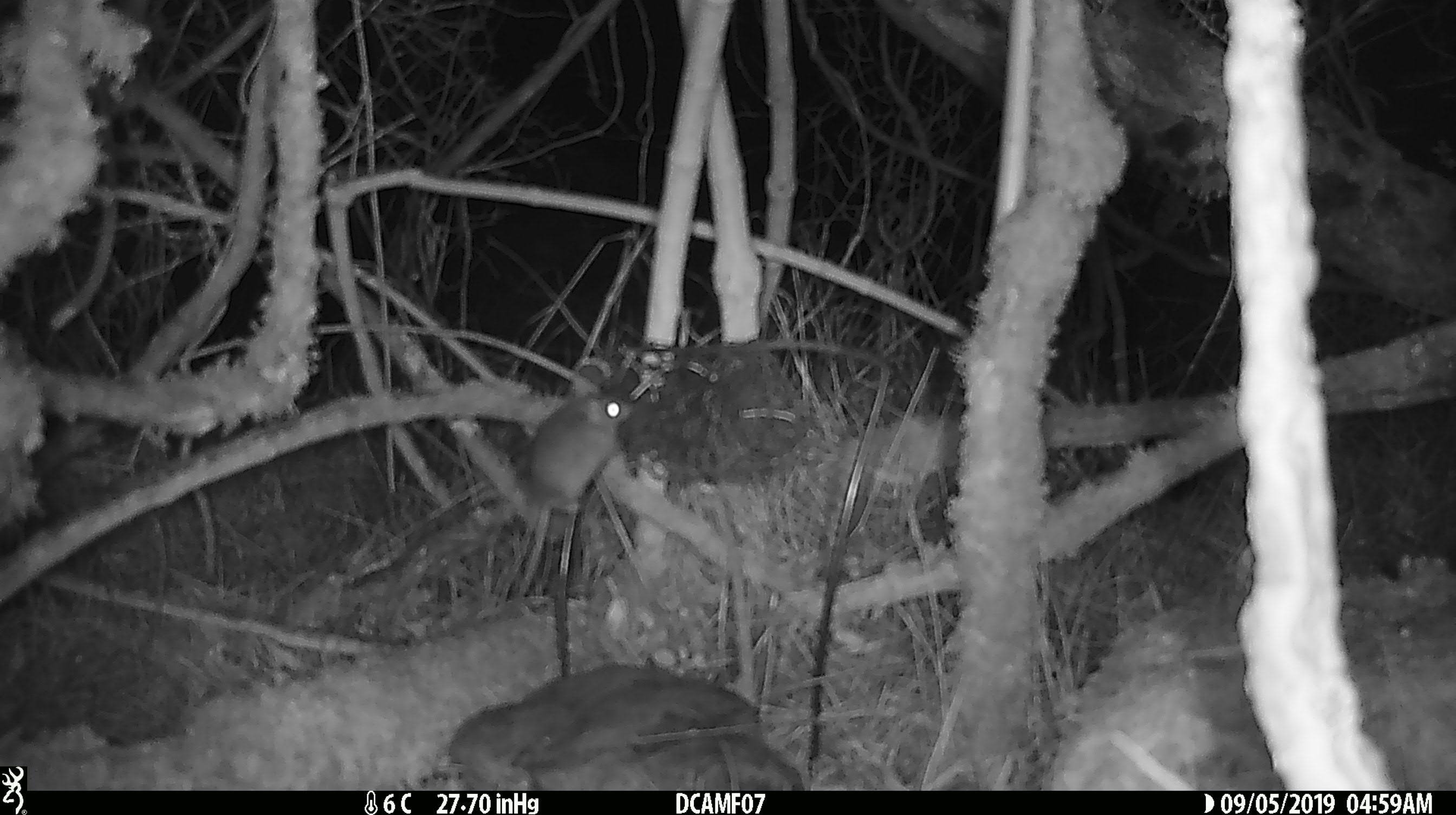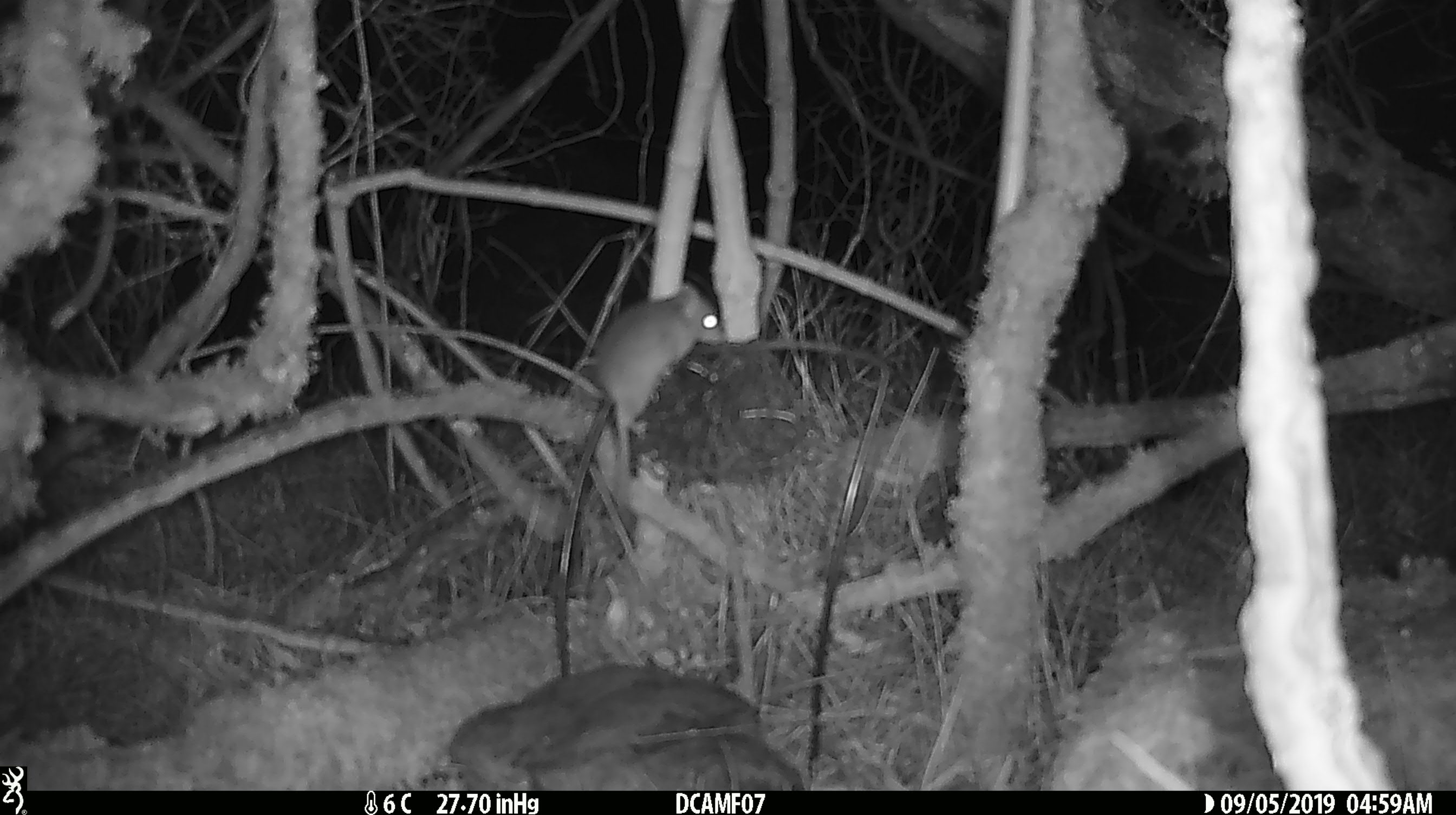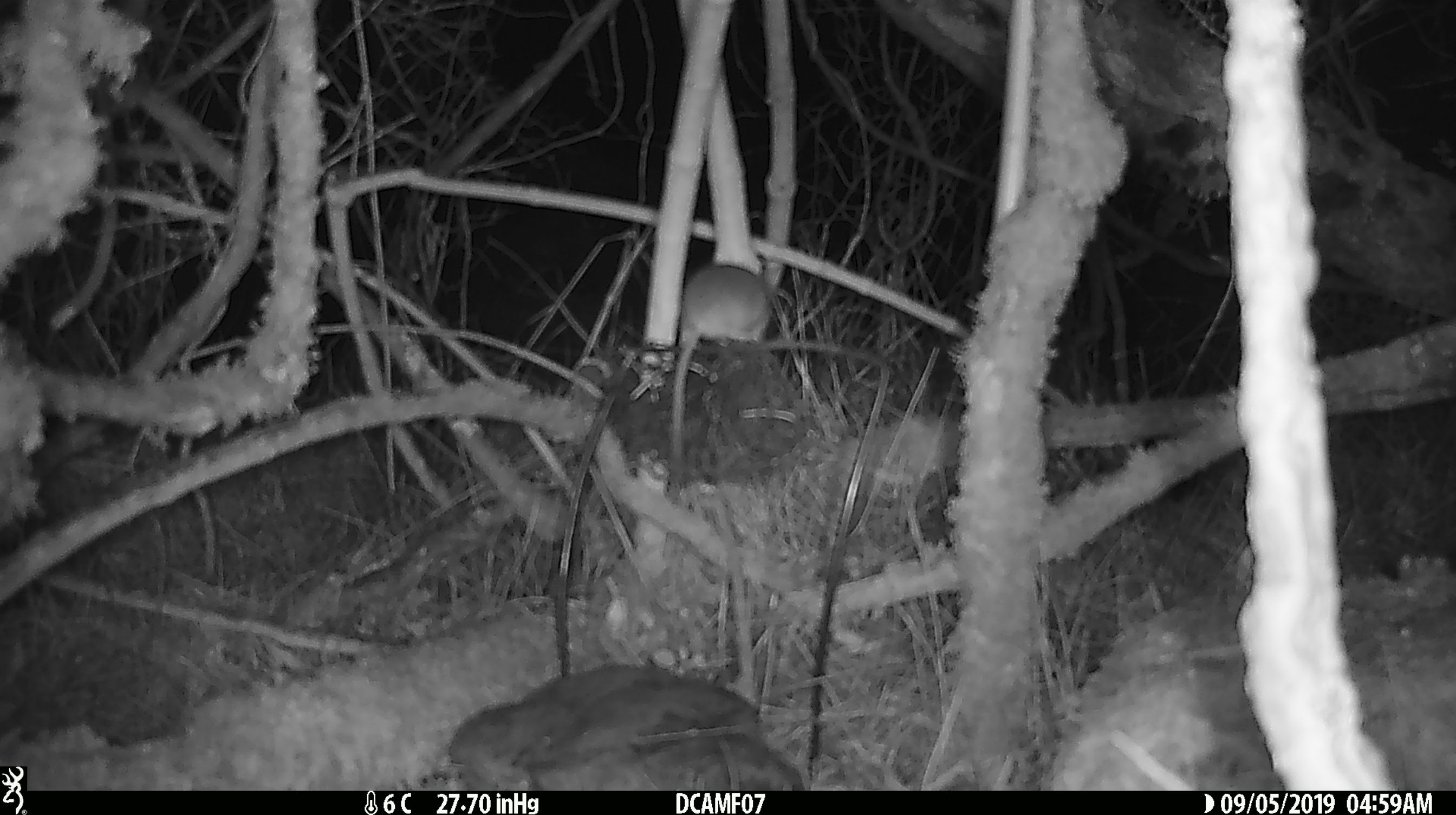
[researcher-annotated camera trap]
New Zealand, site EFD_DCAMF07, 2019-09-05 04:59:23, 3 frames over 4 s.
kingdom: Animalia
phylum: Chordata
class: Mammalia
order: Rodentia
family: Muridae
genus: Mus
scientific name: Mus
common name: mouse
Mouse (Mus).